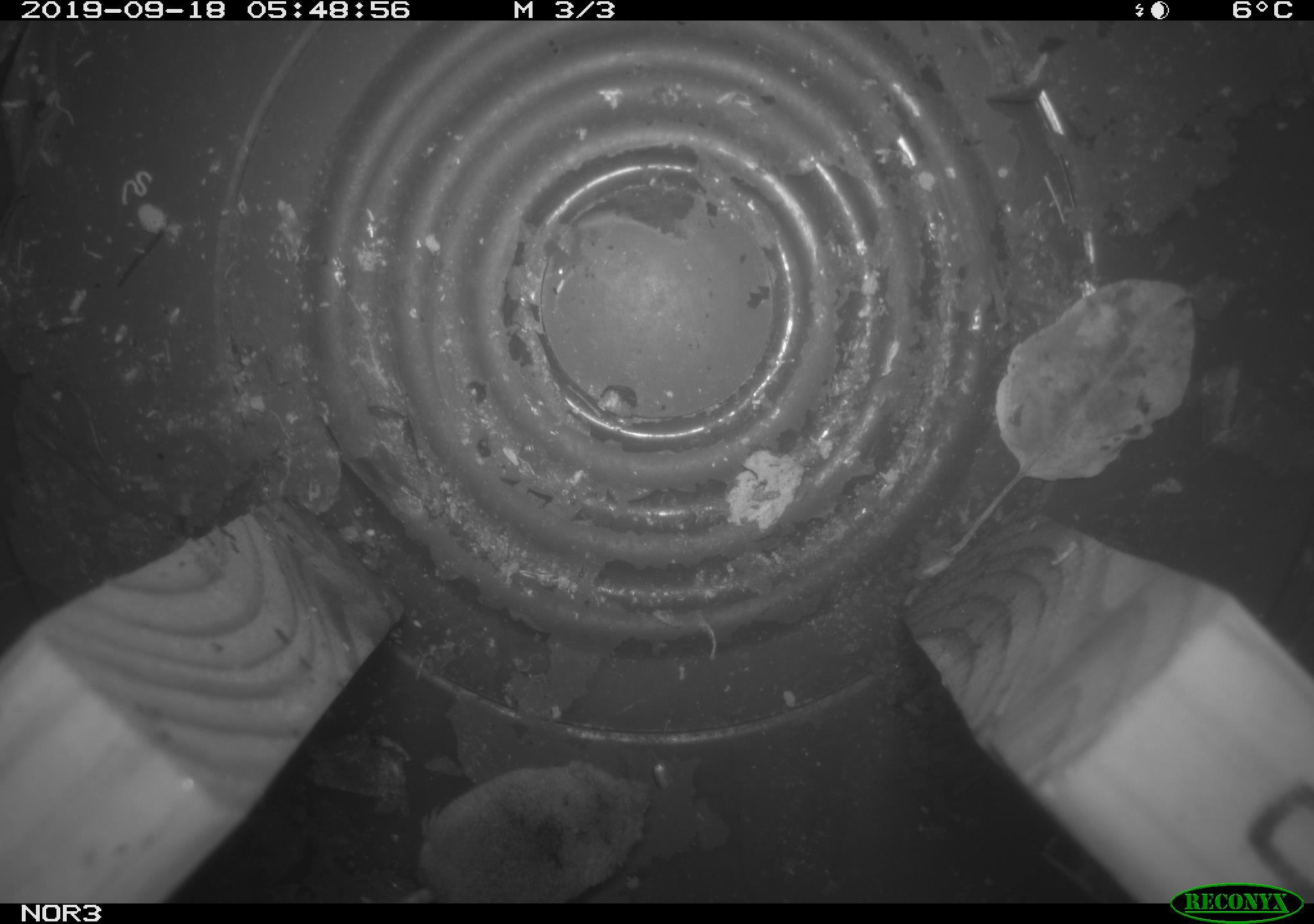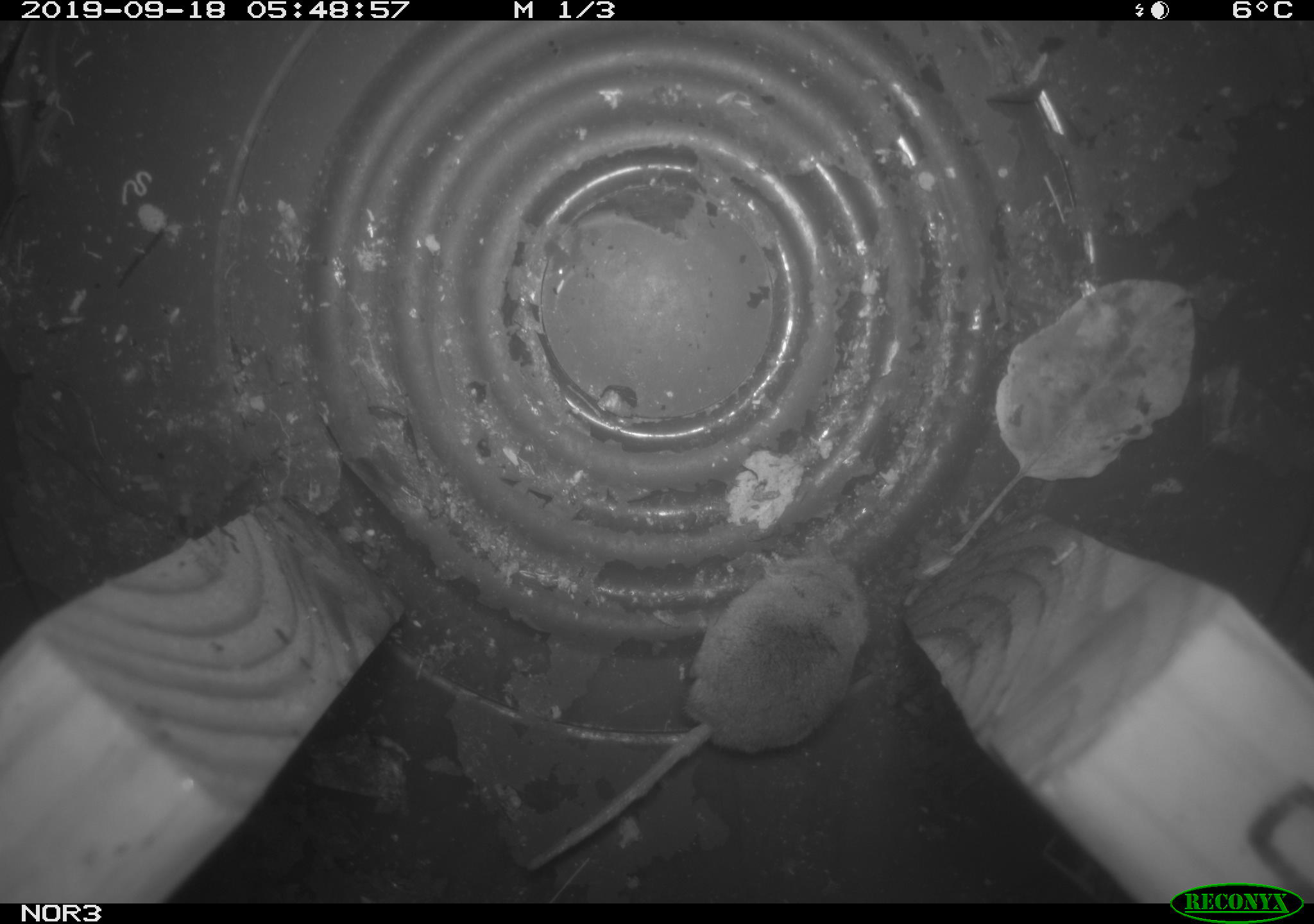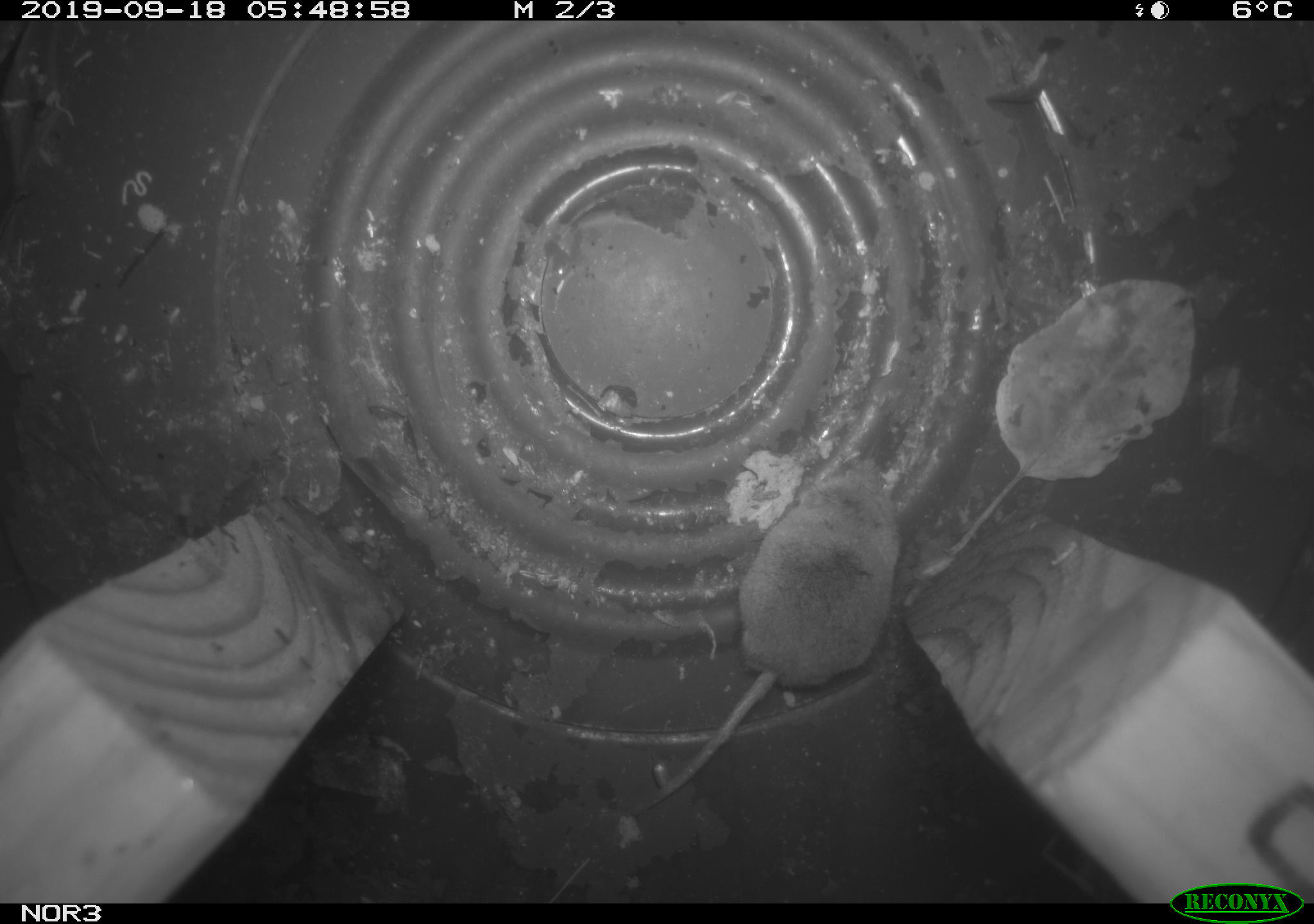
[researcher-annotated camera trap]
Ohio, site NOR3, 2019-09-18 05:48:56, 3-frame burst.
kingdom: Animalia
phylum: Chordata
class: Mammalia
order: Eulipotyphla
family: Soricidae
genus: Sorex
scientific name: Sorex cinereus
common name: masked shrew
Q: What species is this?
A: Masked shrew (Sorex cinereus).